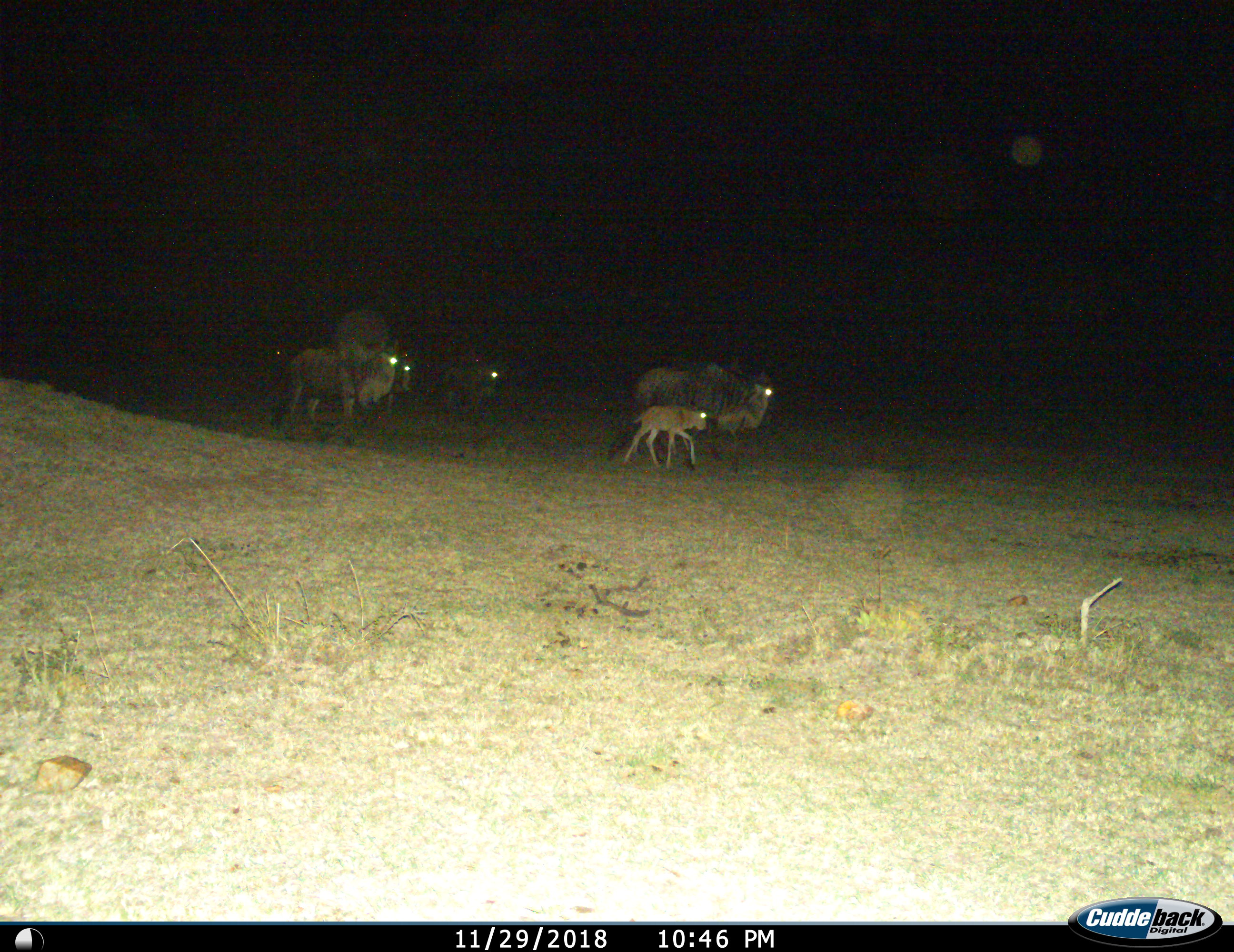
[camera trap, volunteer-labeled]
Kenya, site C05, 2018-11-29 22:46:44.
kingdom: Animalia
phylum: Chordata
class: Mammalia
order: Artiodactyla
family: Bovidae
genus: Connochaetes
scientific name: Connochaetes taurinus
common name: common wildebeest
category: wildebeest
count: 5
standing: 11%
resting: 0%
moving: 89%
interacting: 11%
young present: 100%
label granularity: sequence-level